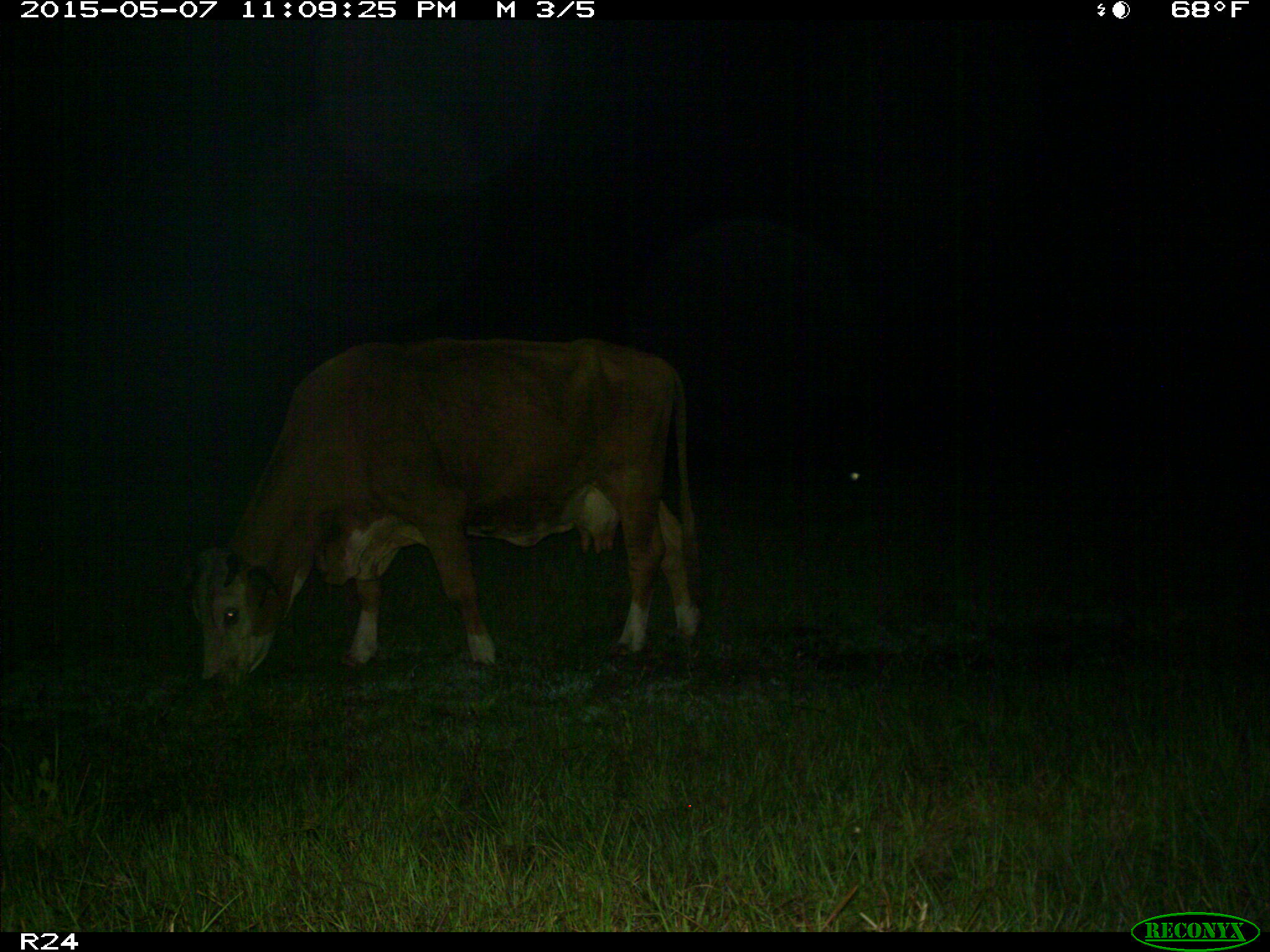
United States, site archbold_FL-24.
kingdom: Animalia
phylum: Chordata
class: Mammalia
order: Artiodactyla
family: Bovidae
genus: Bos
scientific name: Bos taurus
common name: domestic cow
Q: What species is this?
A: Bos taurus (domestic cow).